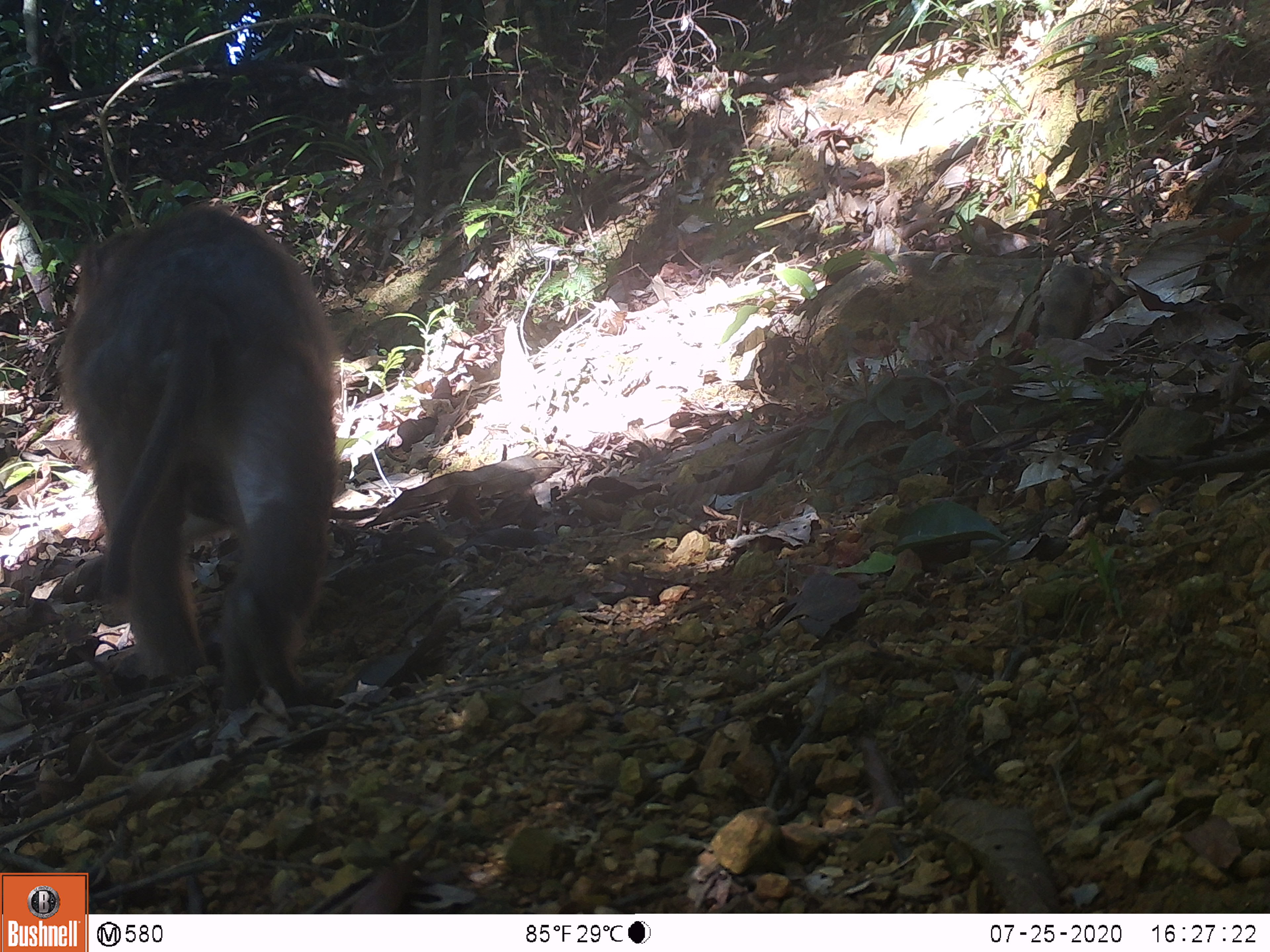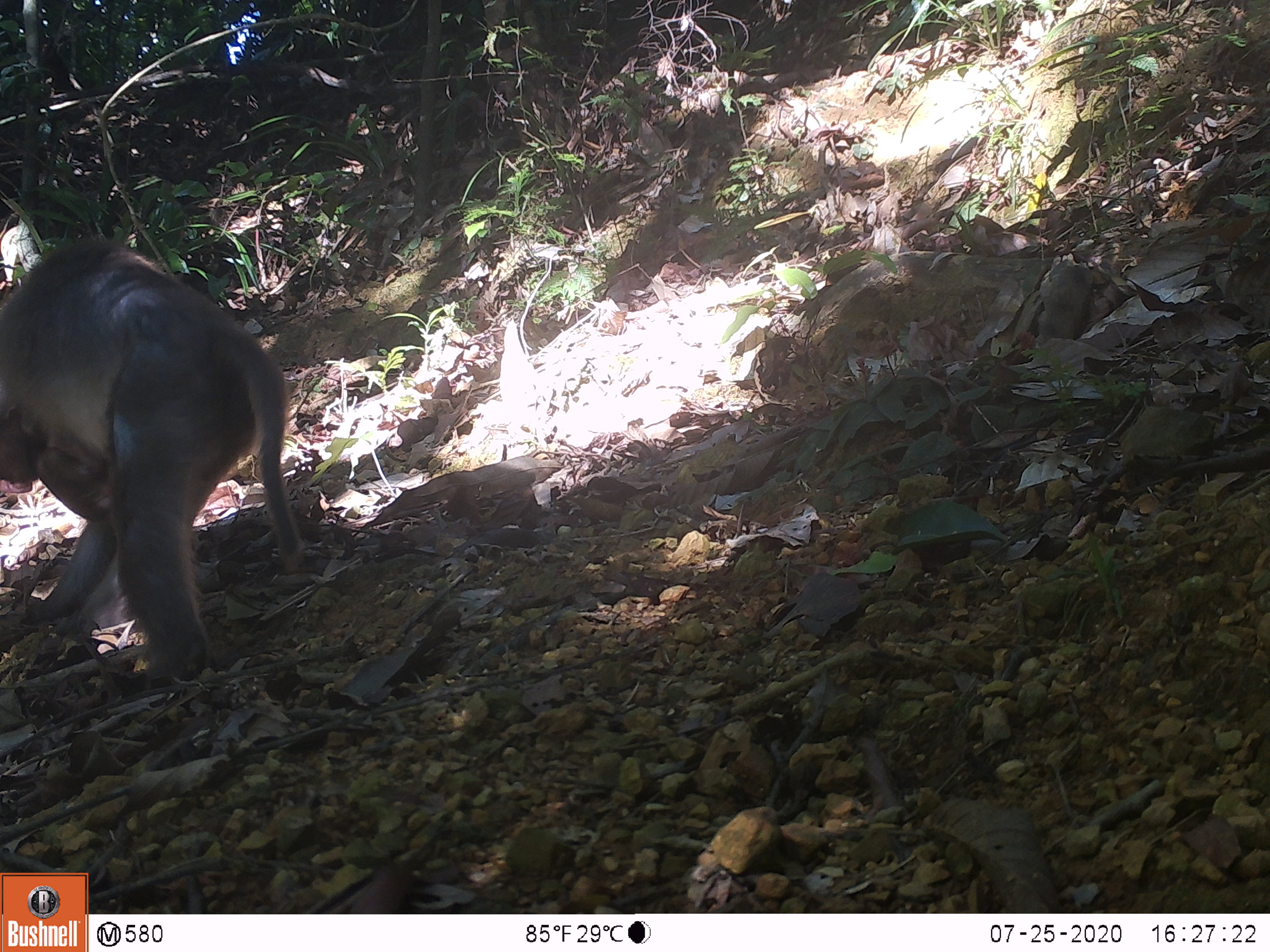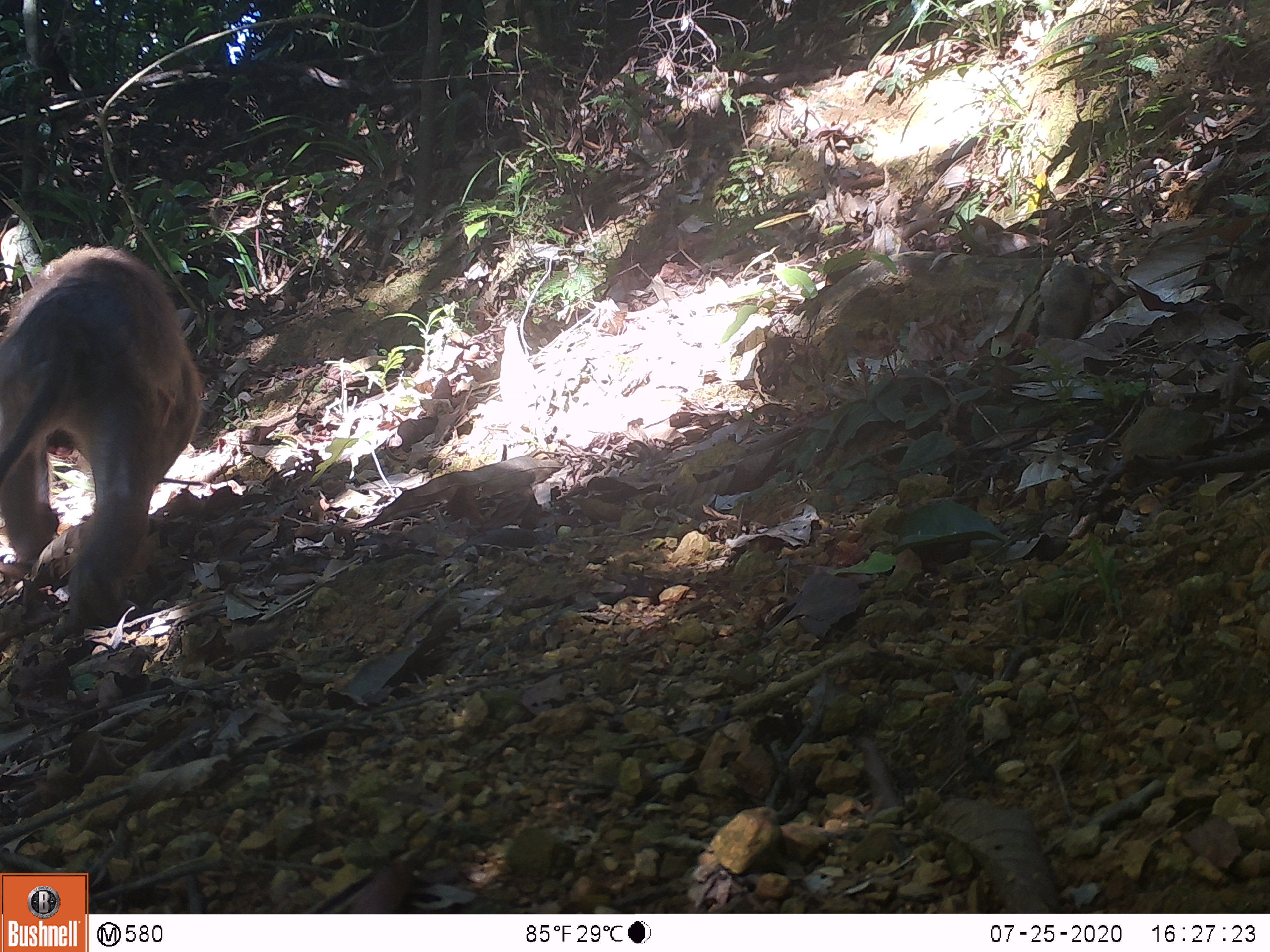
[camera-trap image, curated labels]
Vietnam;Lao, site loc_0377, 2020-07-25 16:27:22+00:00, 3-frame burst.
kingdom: Animalia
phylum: Chordata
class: Mammalia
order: Primates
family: Cercopithecidae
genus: Macaca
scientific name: Macaca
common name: macaques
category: assam or rhesus macaque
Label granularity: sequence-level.